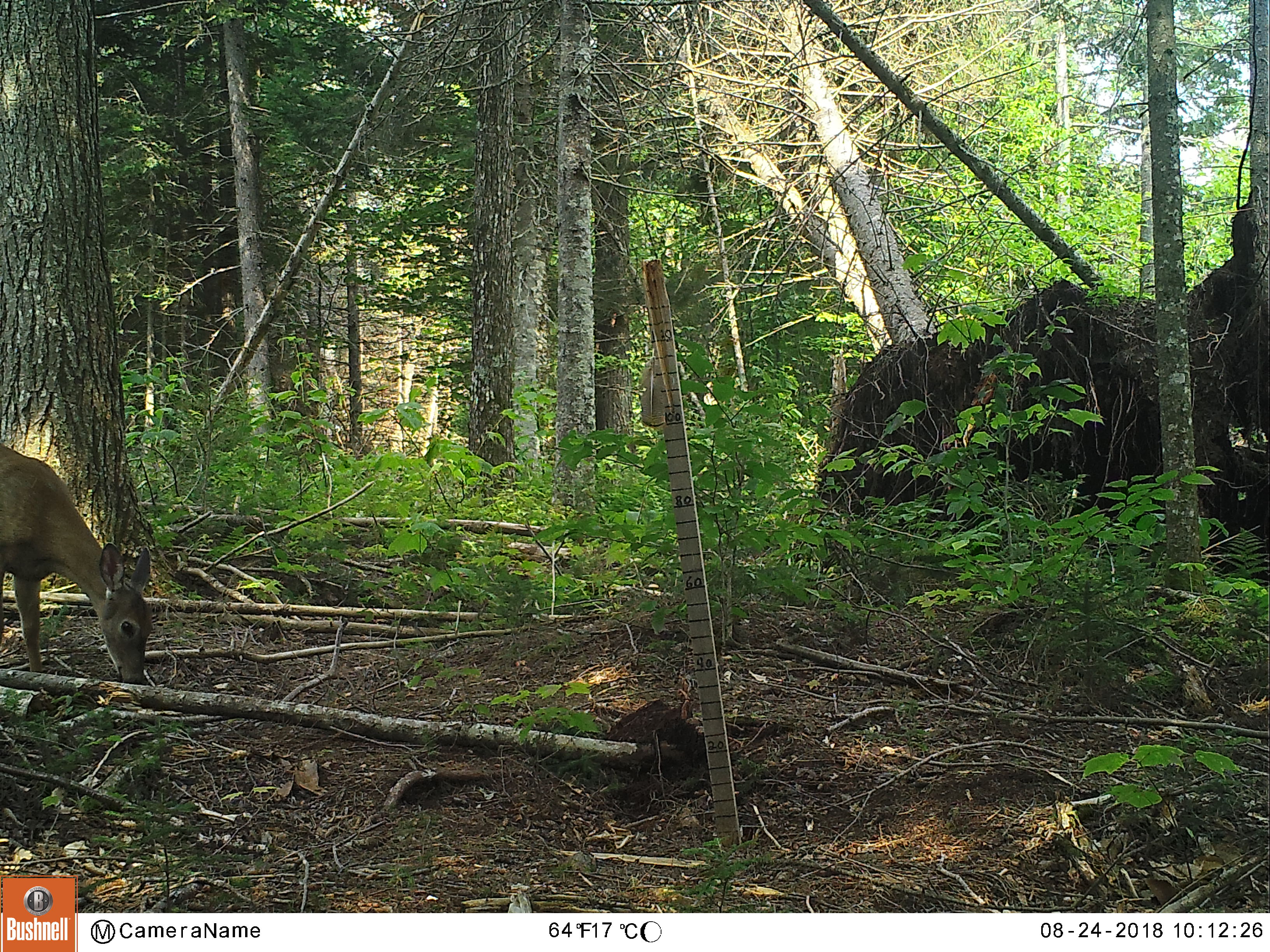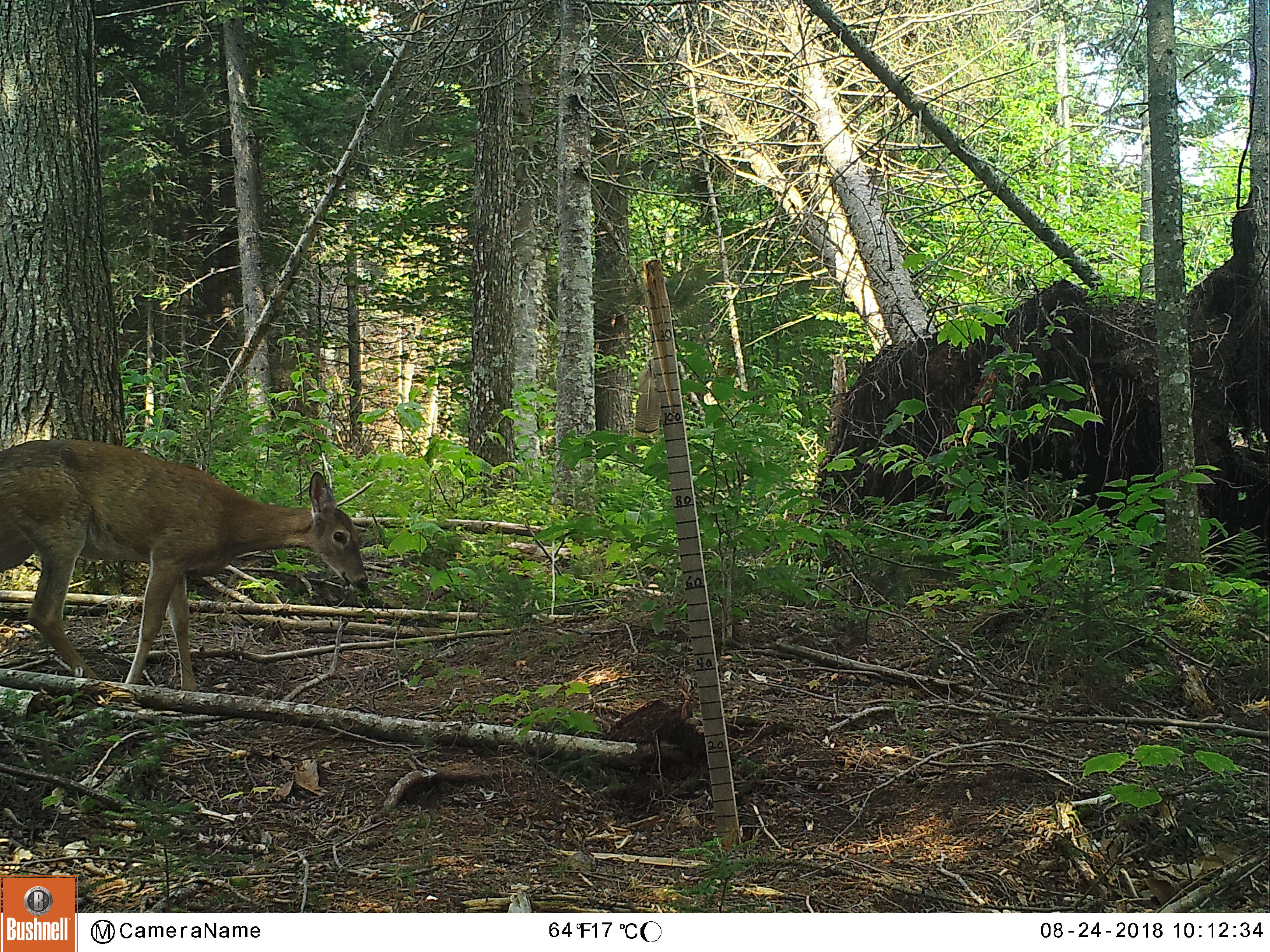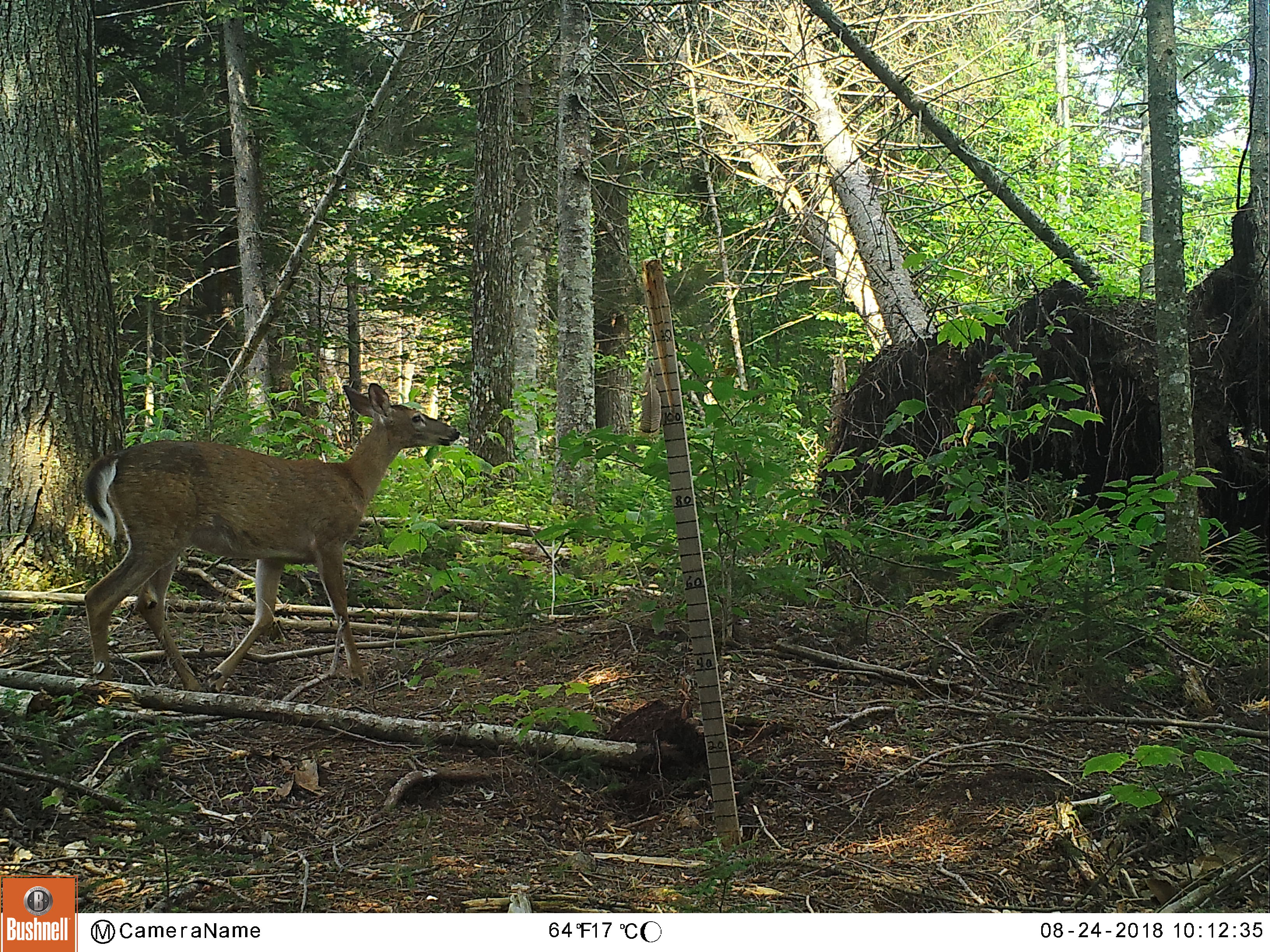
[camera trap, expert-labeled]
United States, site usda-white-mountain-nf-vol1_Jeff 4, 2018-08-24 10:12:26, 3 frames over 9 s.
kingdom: Animalia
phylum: Chordata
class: Mammalia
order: Artiodactyla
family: Cervidae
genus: Odocoileus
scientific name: Odocoileus virginianus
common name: white-tailed deer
White-tailed deer (Odocoileus virginianus).